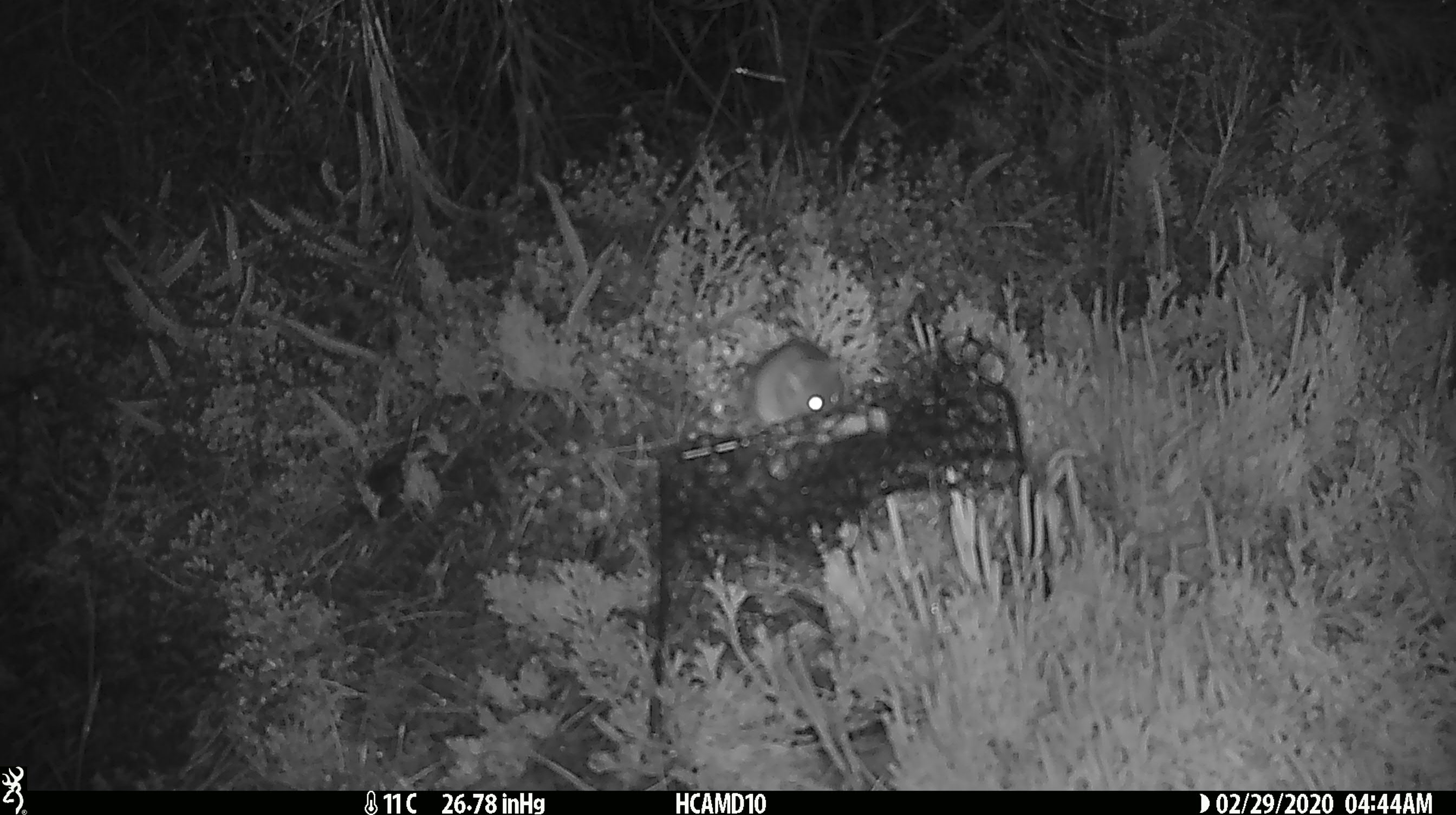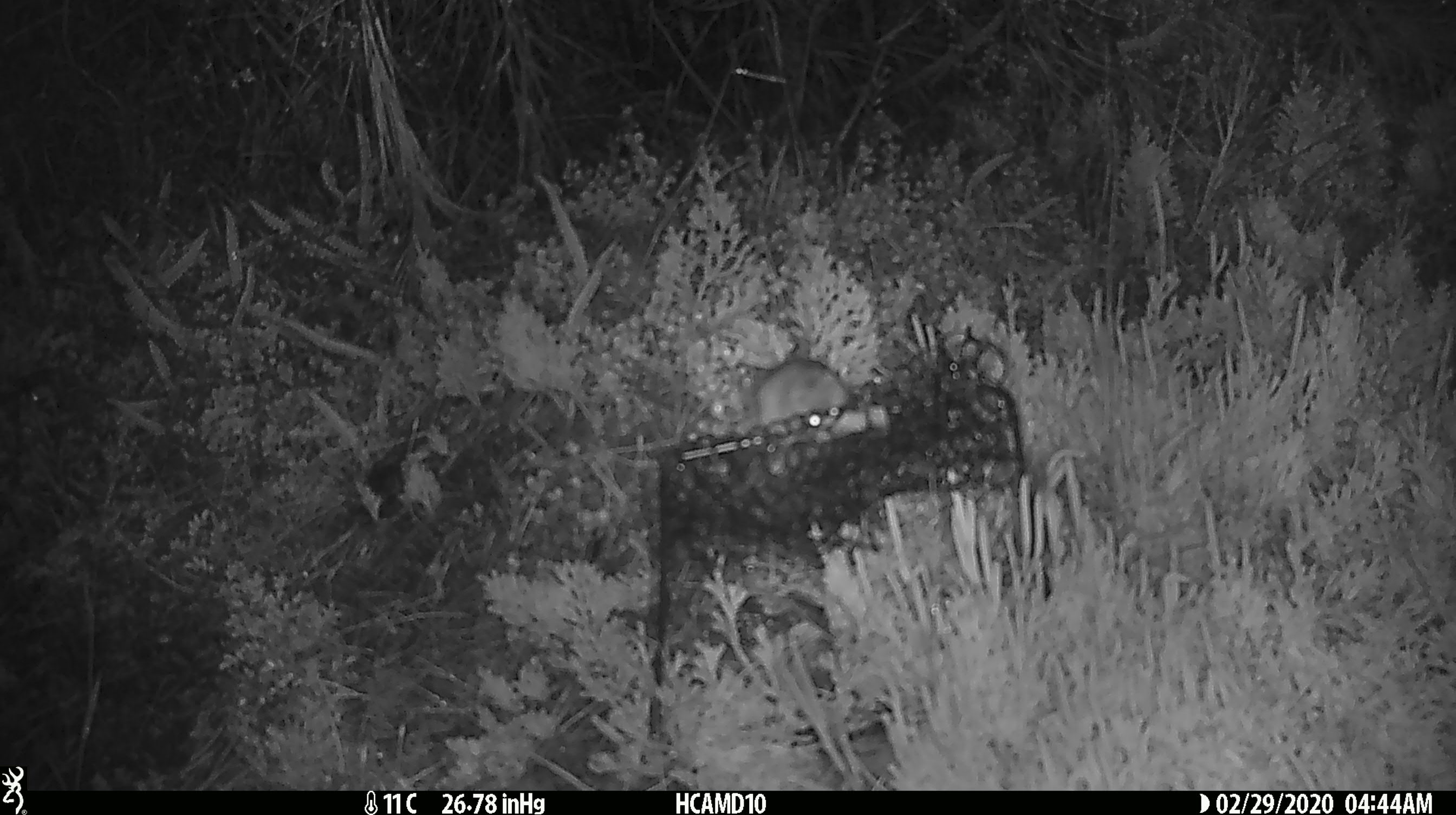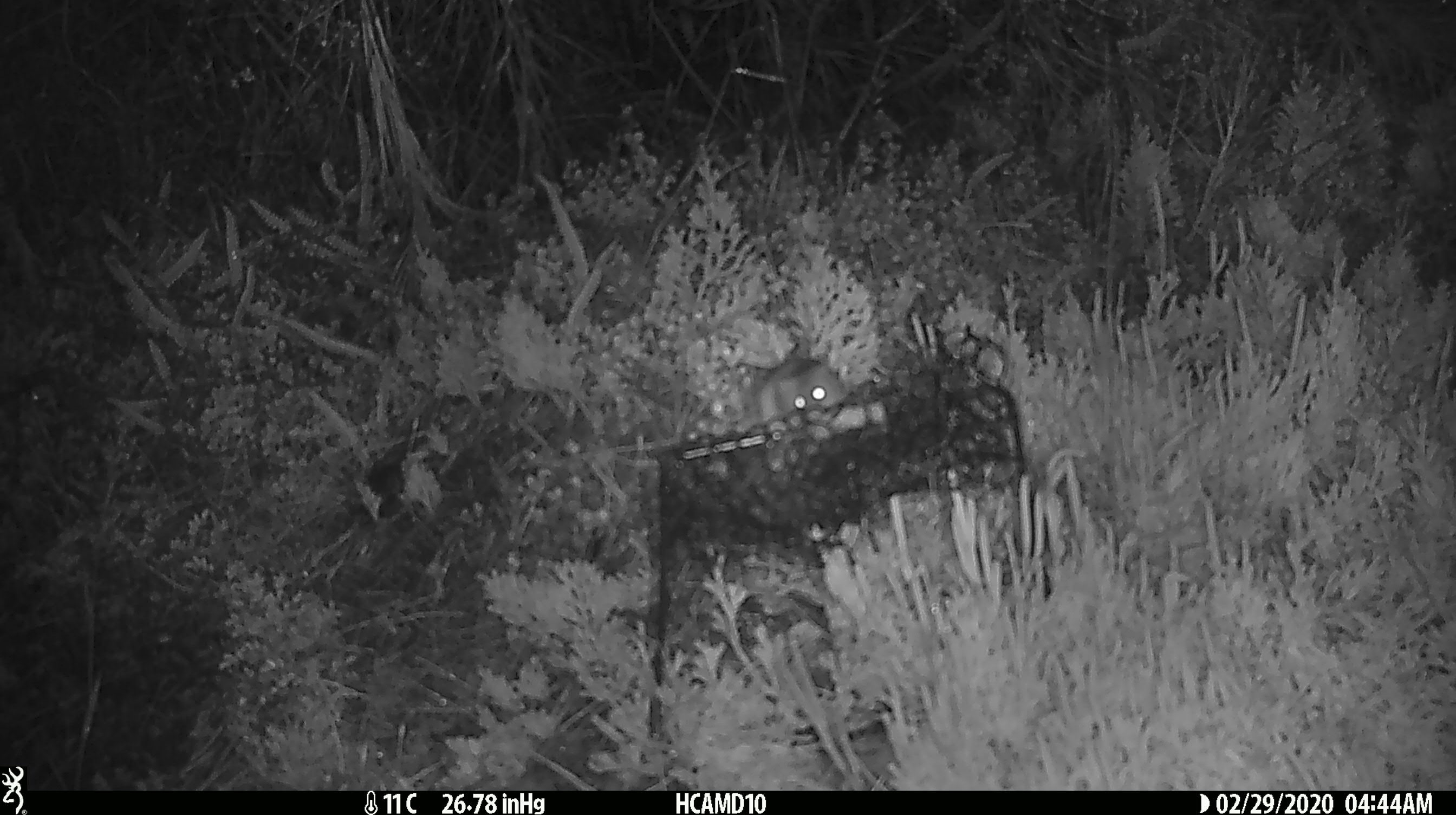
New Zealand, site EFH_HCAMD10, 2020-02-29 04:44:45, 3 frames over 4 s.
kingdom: Animalia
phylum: Chordata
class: Mammalia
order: Rodentia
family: Muridae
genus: Mus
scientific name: Mus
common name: mouse